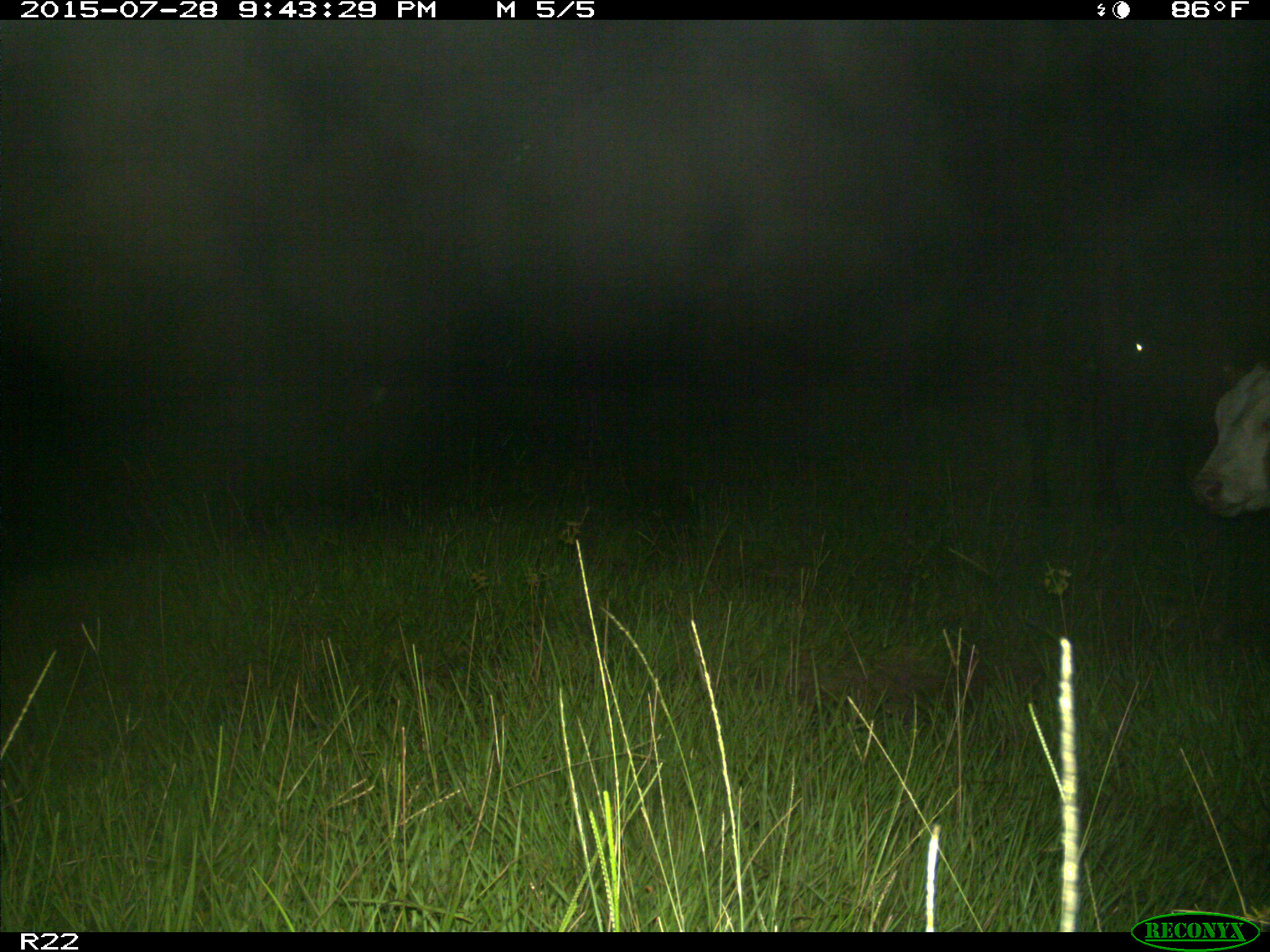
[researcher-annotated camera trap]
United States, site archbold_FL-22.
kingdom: Animalia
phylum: Chordata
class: Mammalia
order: Artiodactyla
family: Bovidae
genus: Bos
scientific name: Bos taurus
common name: domestic cow